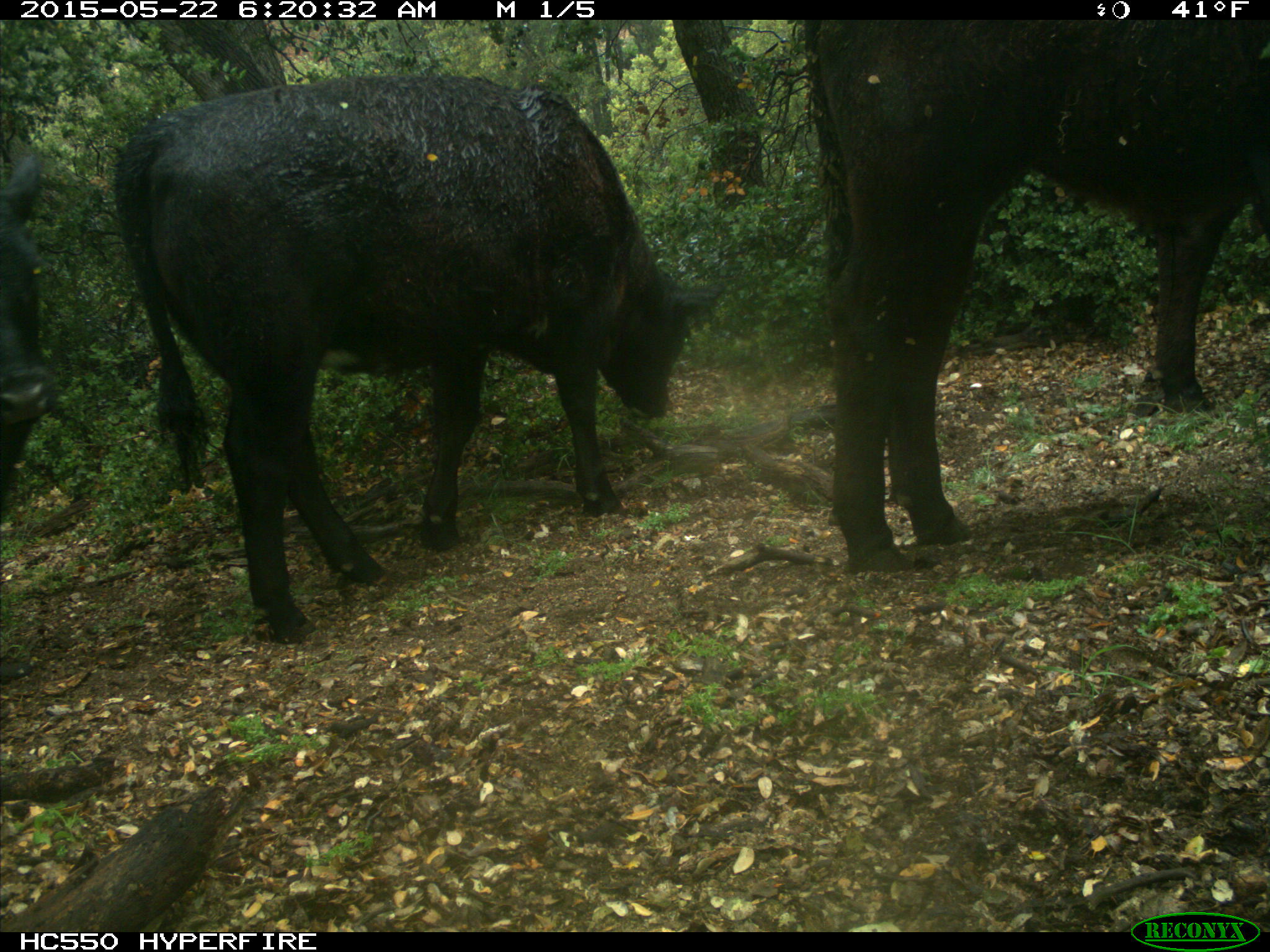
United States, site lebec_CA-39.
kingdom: Animalia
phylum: Chordata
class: Mammalia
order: Artiodactyla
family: Bovidae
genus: Bos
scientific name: Bos taurus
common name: domestic cow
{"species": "Bos taurus (domestic cow)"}